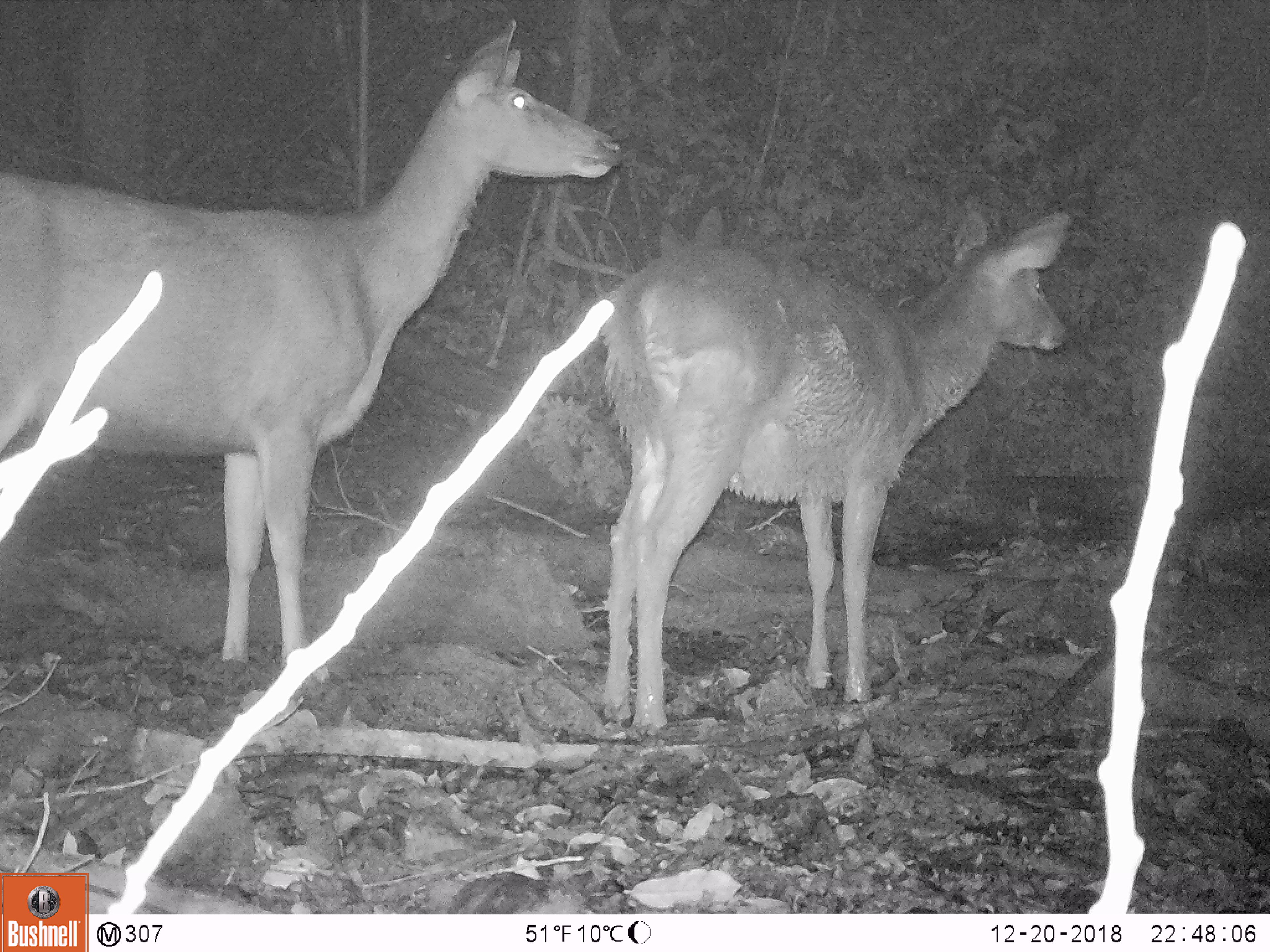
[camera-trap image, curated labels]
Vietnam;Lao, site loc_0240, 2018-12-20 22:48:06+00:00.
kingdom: Animalia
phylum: Chordata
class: Mammalia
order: Artiodactyla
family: Cervidae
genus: Rusa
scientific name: Rusa unicolor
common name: sambar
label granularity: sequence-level